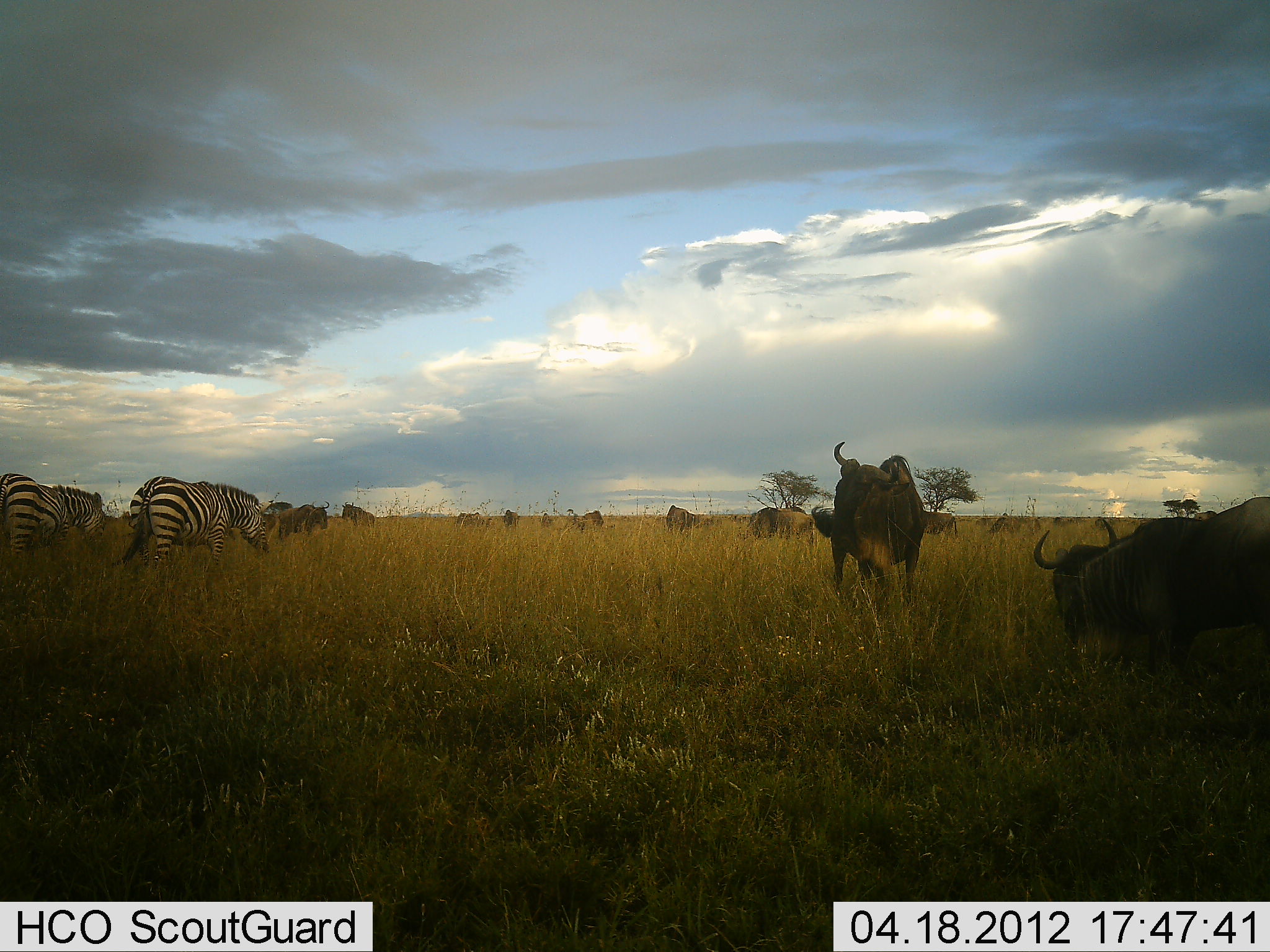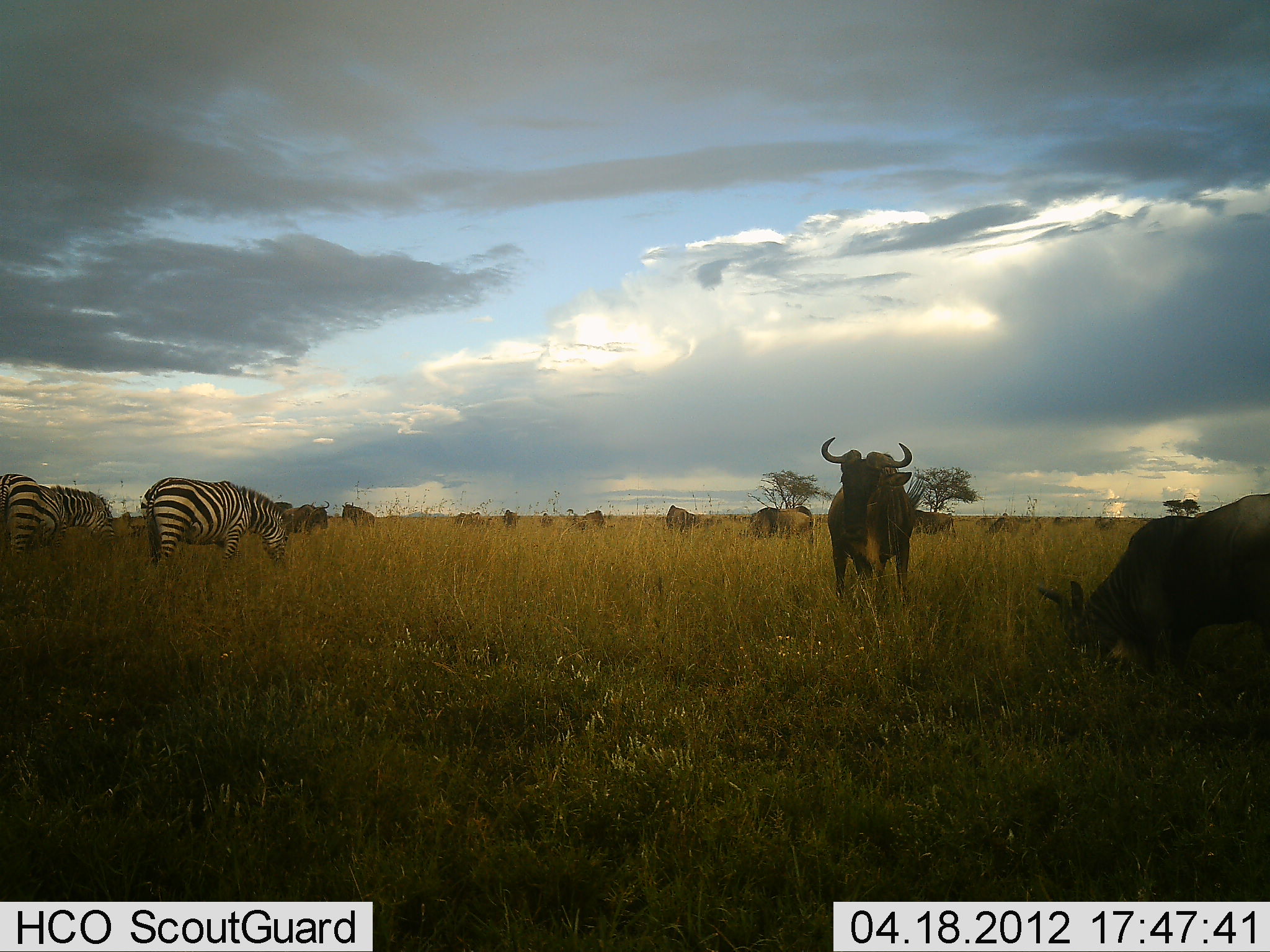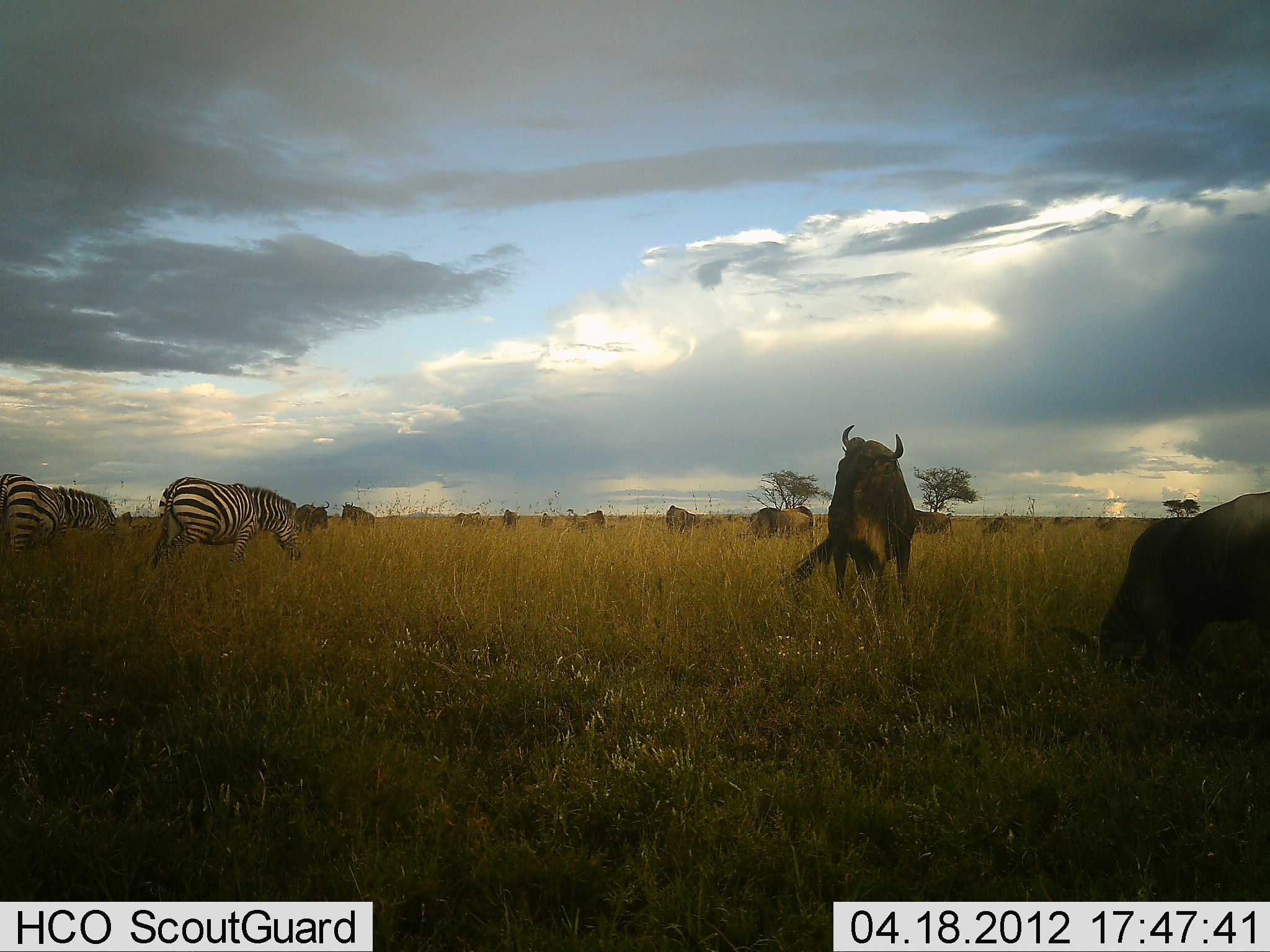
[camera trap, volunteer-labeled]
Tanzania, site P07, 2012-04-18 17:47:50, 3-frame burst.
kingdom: Animalia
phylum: Chordata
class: Mammalia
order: Artiodactyla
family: Bovidae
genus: Connochaetes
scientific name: Connochaetes taurinus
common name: blue wildebeest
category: wildebeest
Wildebeest (blue wildebeest) (Connochaetes taurinus), count 11-50. Behavior (volunteer vote fractions): standing 78%, resting 0%, moving 17%, interacting 0%. Young present (vote fraction): 0%. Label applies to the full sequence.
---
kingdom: Animalia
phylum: Chordata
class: Mammalia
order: Perissodactyla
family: Equidae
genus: Equus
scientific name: Equus quagga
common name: plains zebra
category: zebra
Zebra (plains zebra) (Equus quagga), count 2. Behavior (volunteer vote fractions): standing 45%, resting 0%, moving 10%, interacting 5%. Young present (vote fraction): 0%. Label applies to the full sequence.